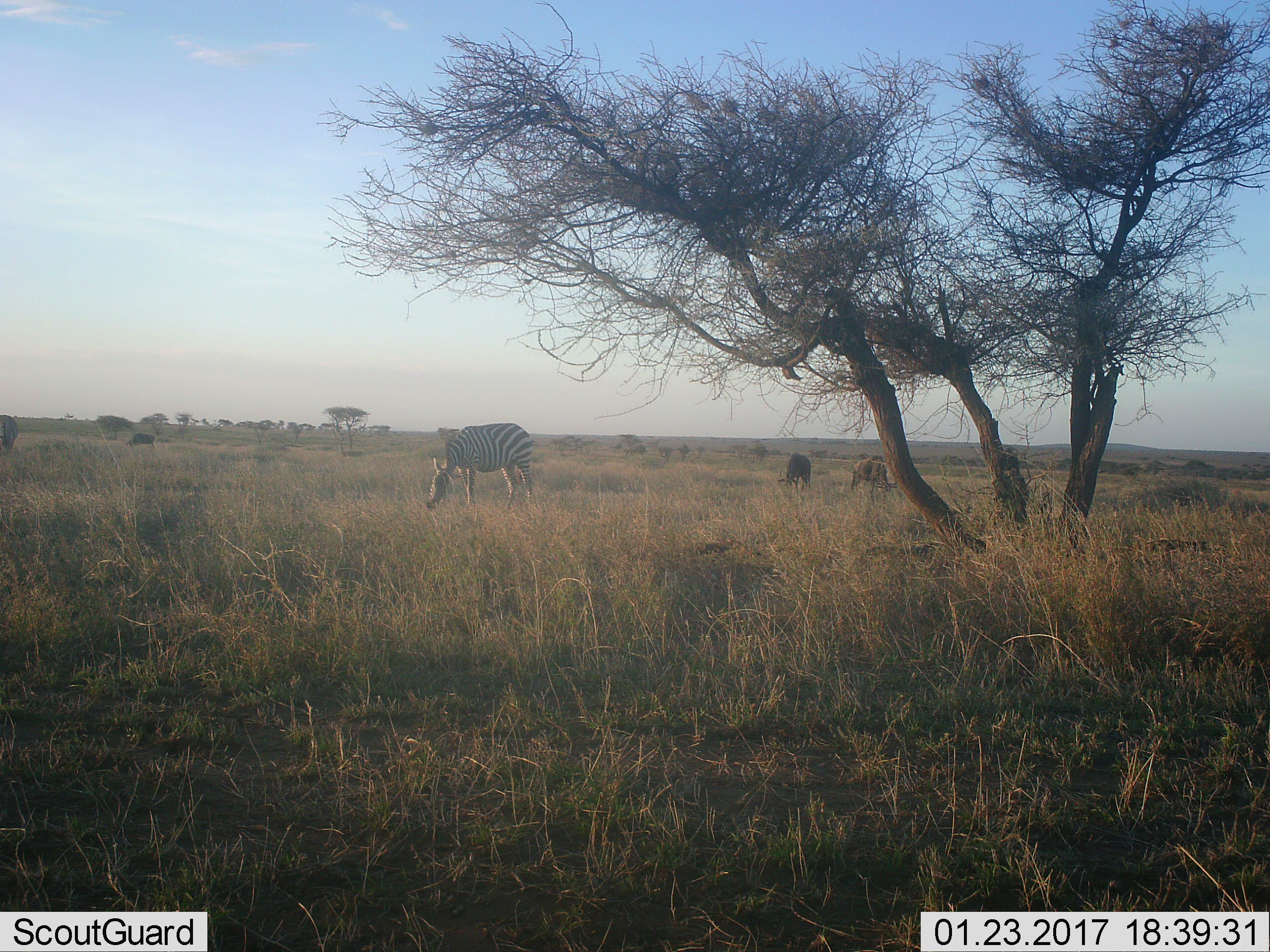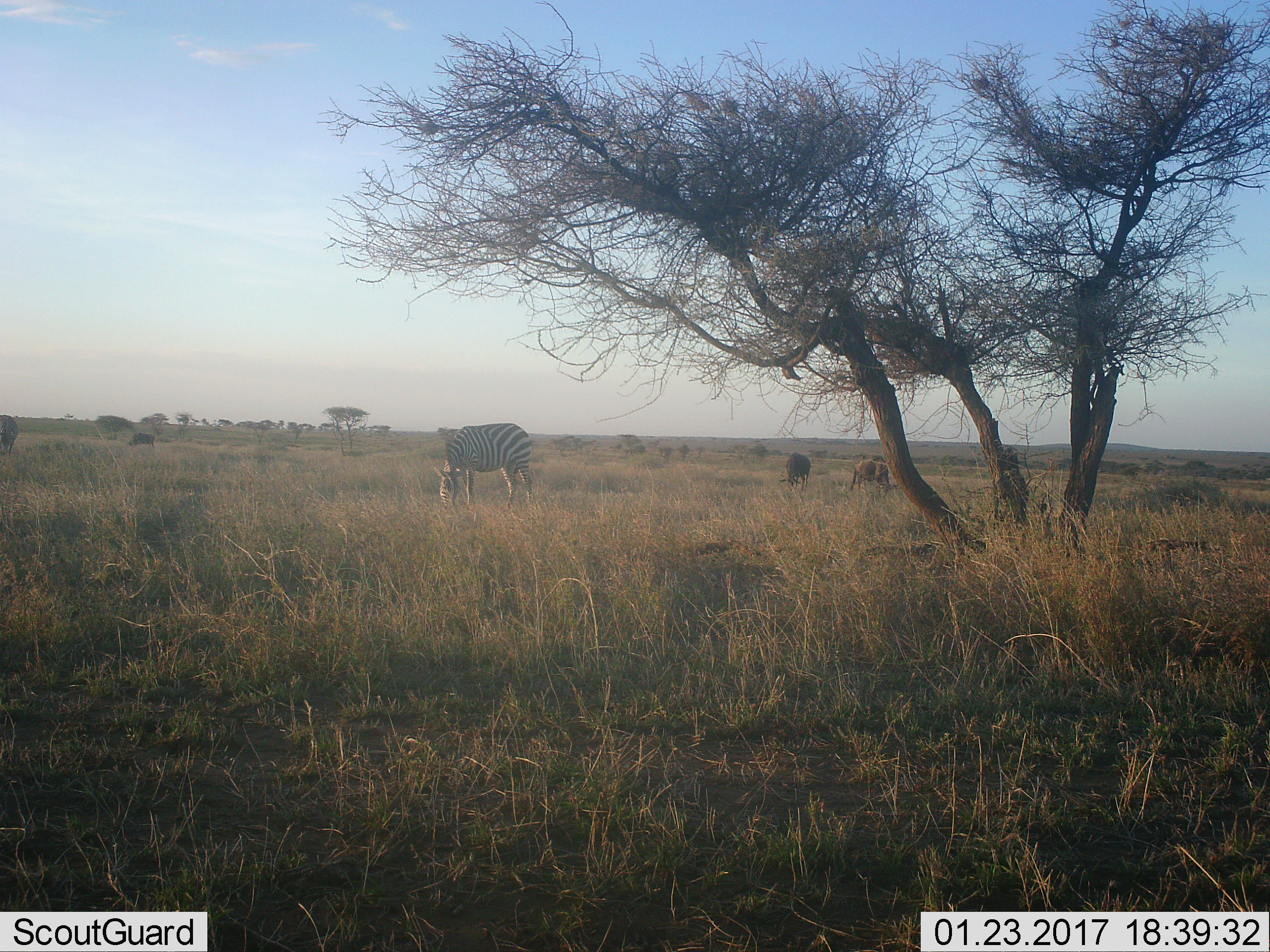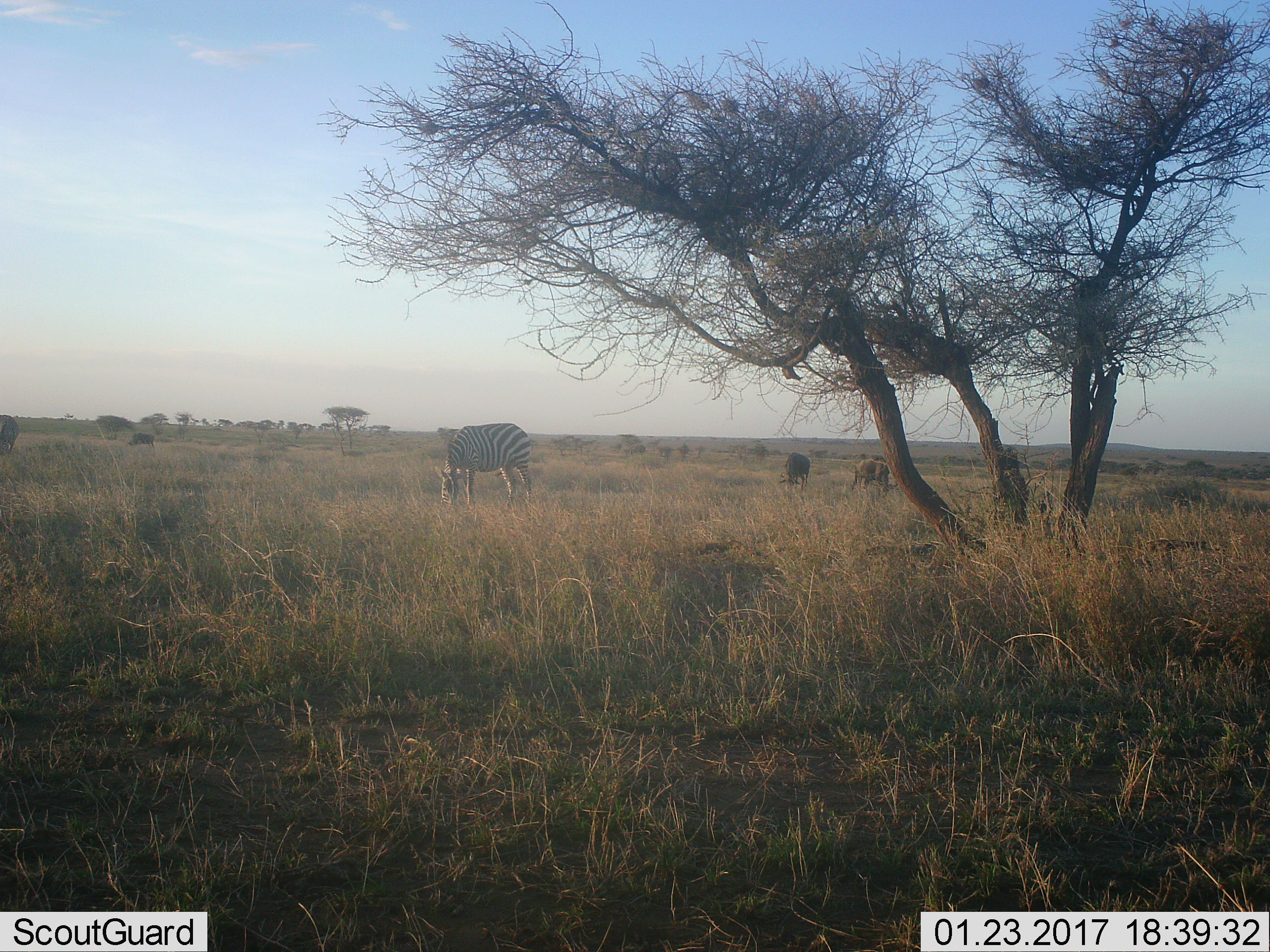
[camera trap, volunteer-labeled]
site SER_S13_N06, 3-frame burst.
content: unidentified animal